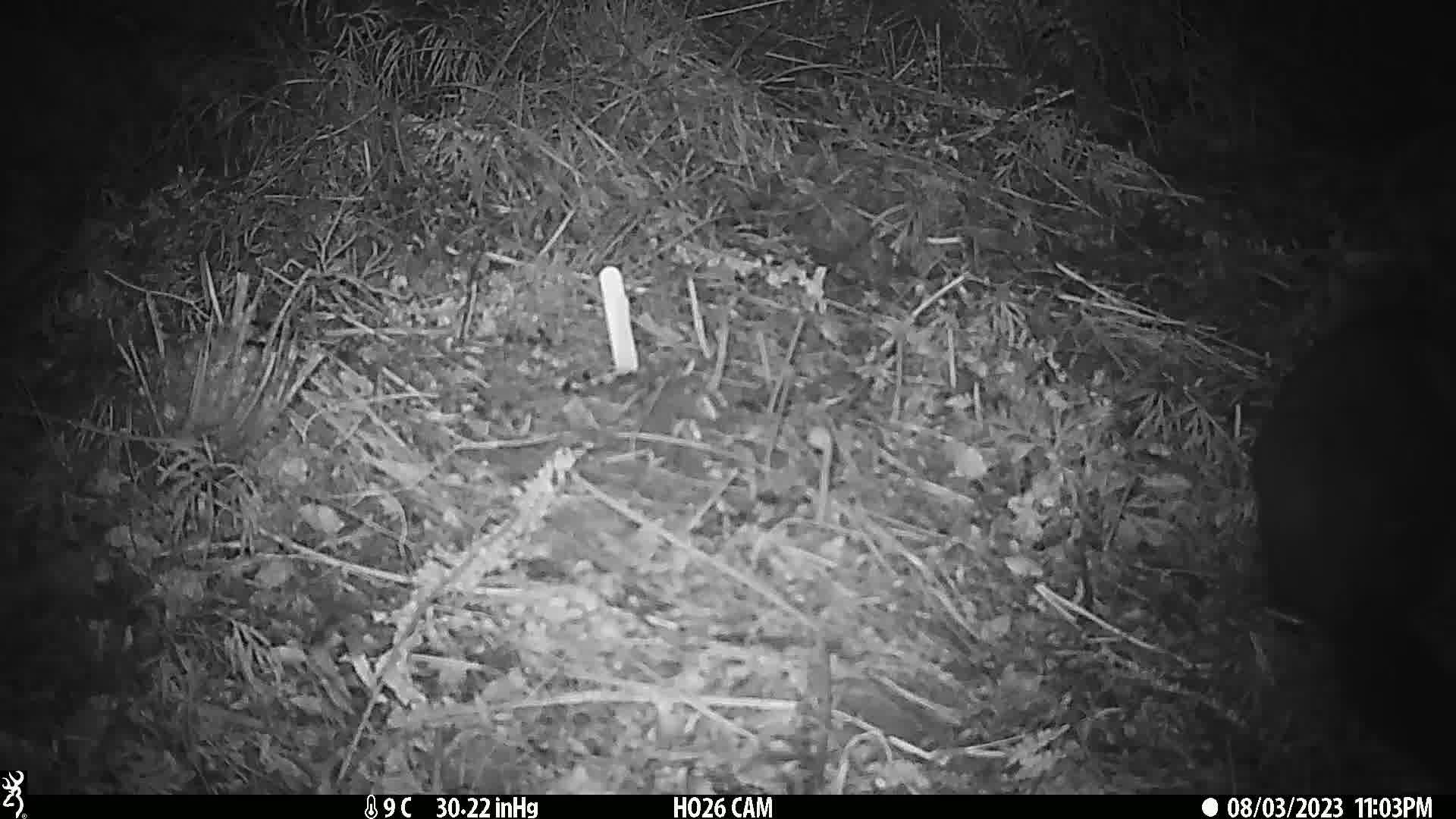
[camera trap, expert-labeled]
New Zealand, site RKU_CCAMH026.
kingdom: Animalia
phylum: Chordata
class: Mammalia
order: Diprotodontia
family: Phalangeridae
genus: Trichosurus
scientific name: Trichosurus vulpecula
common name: common brushtail possum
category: possum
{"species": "possum (common brushtail possum) (Trichosurus vulpecula)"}